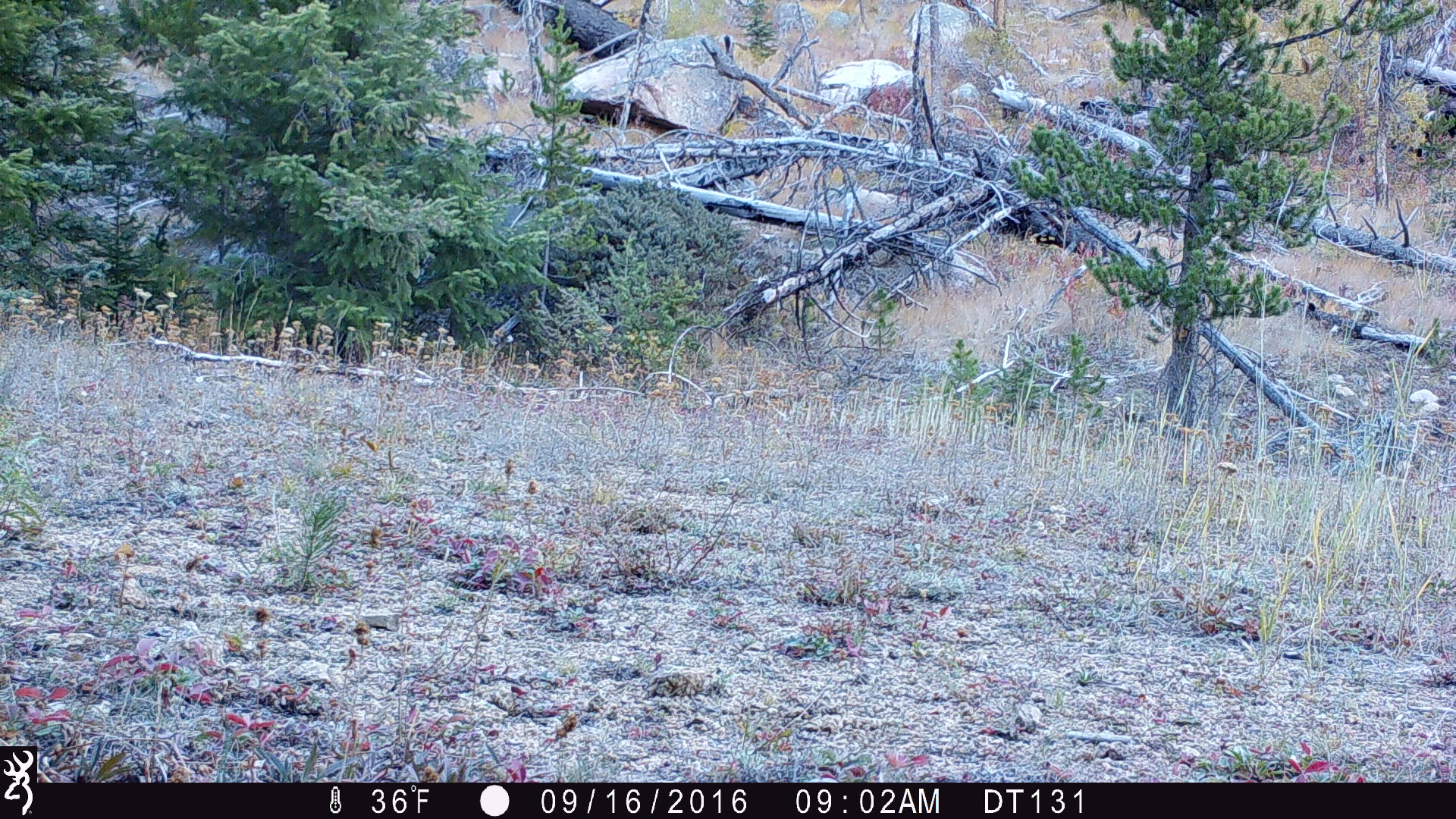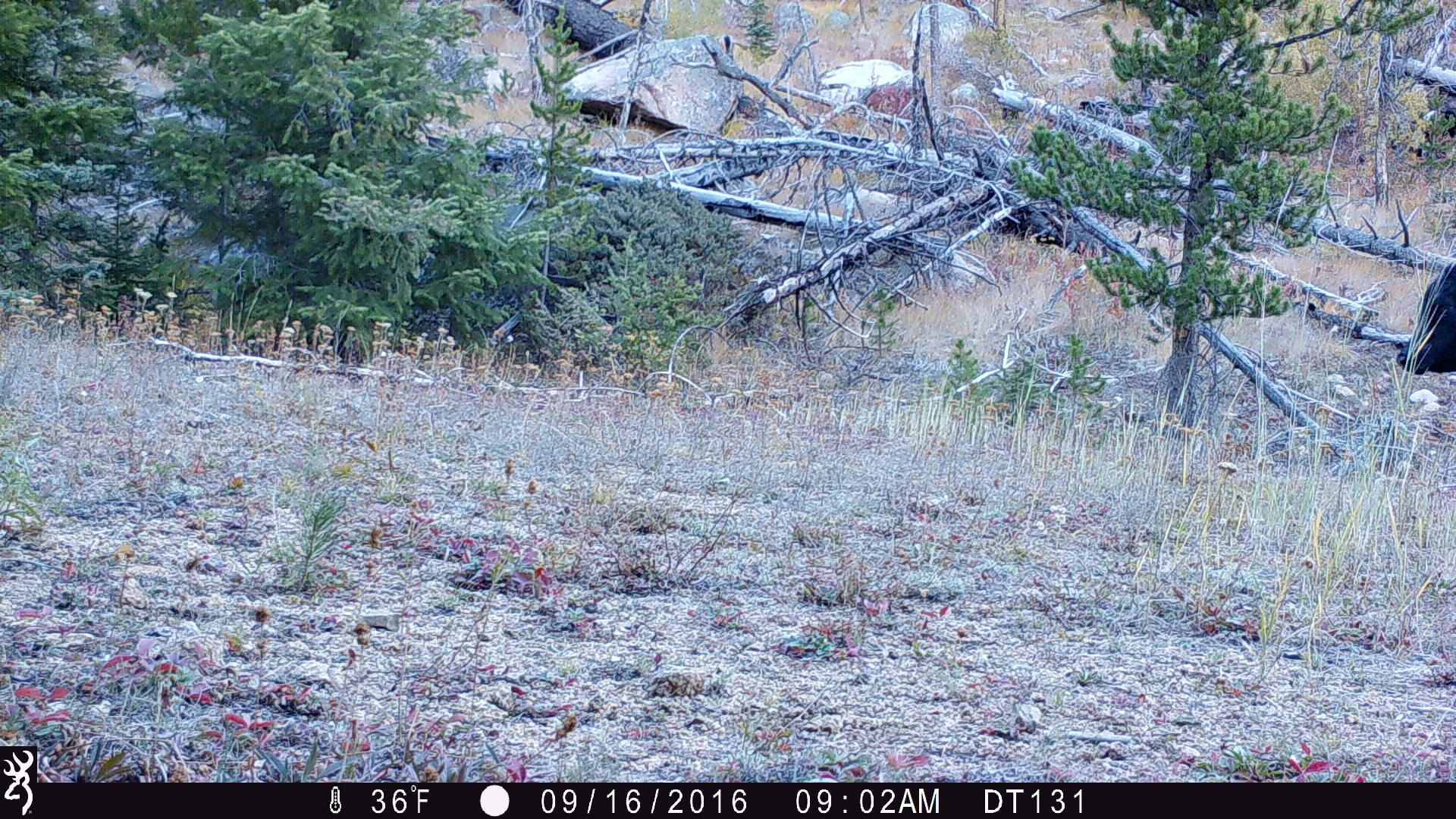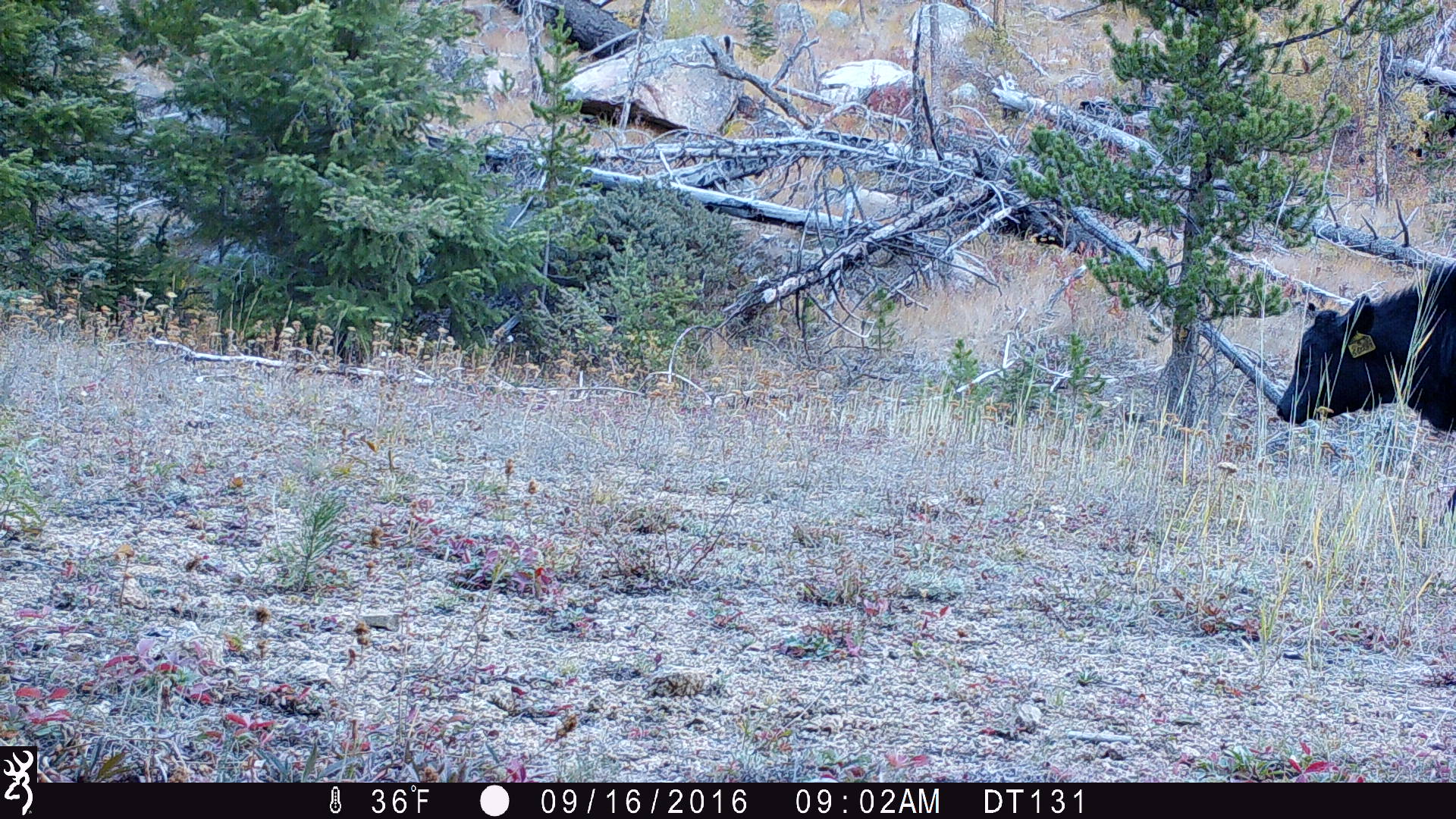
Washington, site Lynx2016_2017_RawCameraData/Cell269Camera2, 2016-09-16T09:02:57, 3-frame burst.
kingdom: Animalia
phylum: Chordata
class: Mammalia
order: Artiodactyla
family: Bovidae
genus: Bos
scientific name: Bos taurus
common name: domestic cattle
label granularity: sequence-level